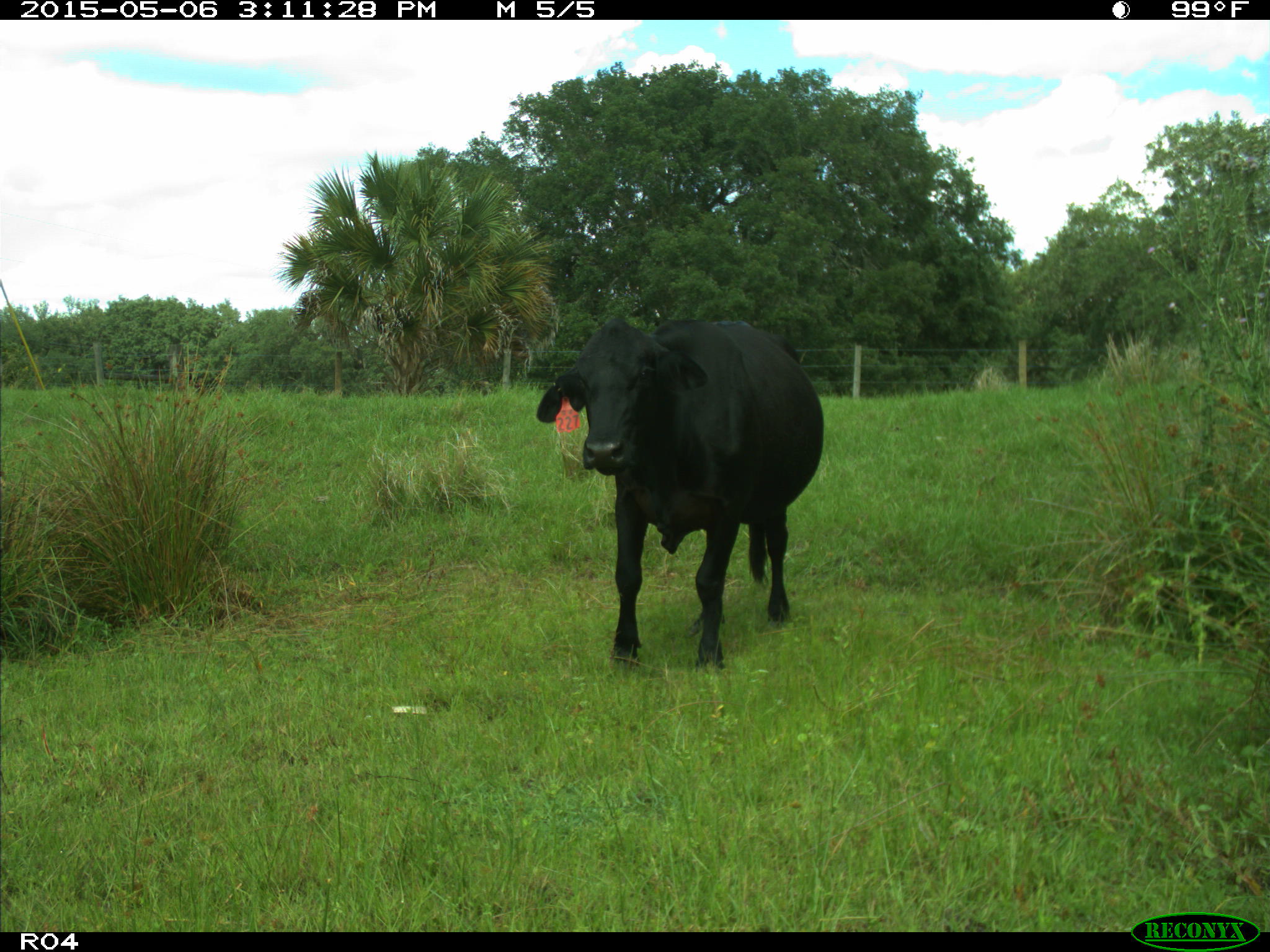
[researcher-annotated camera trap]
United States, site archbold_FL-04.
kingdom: Animalia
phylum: Chordata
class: Mammalia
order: Artiodactyla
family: Bovidae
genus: Bos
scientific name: Bos taurus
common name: domestic cow